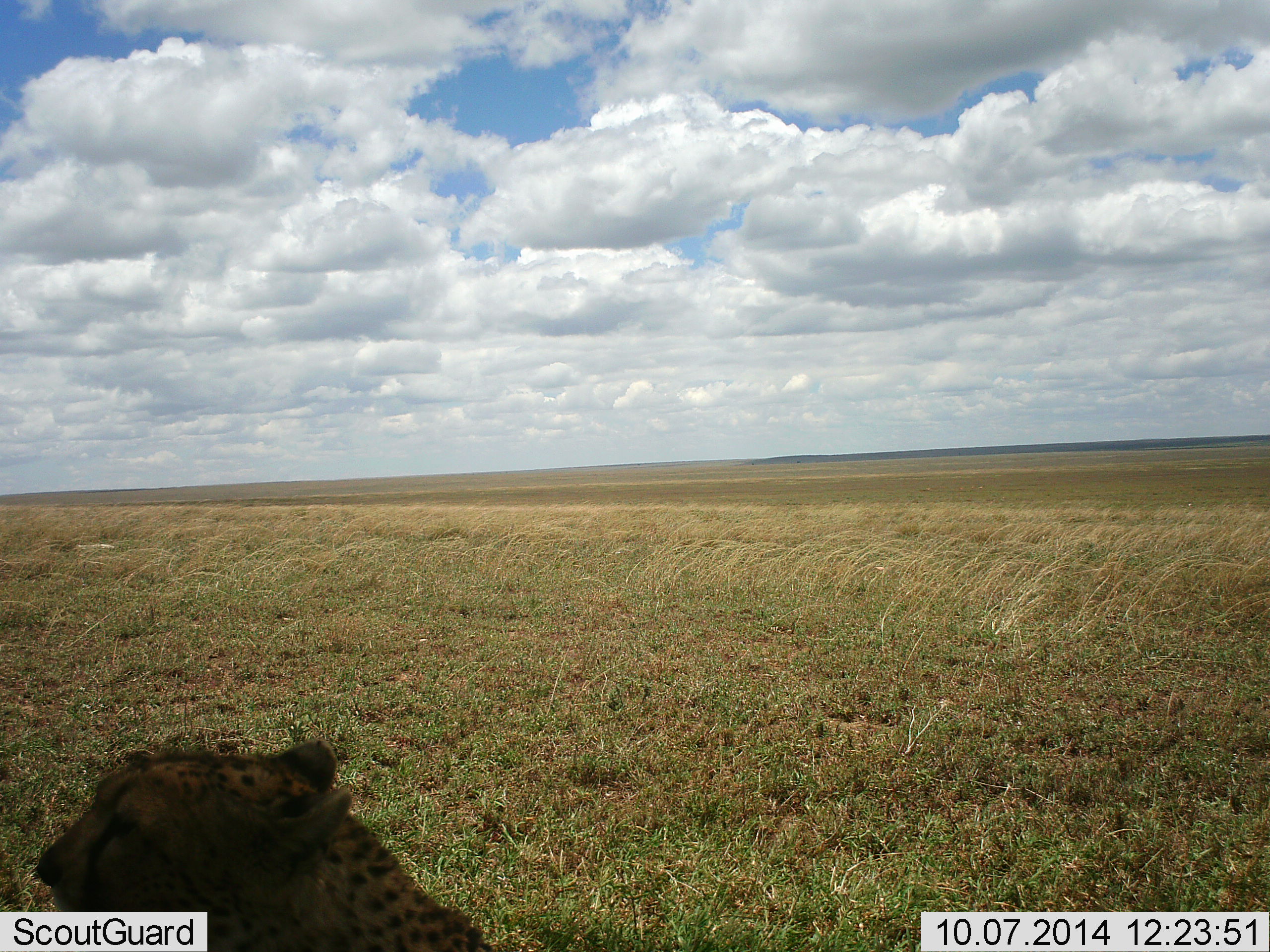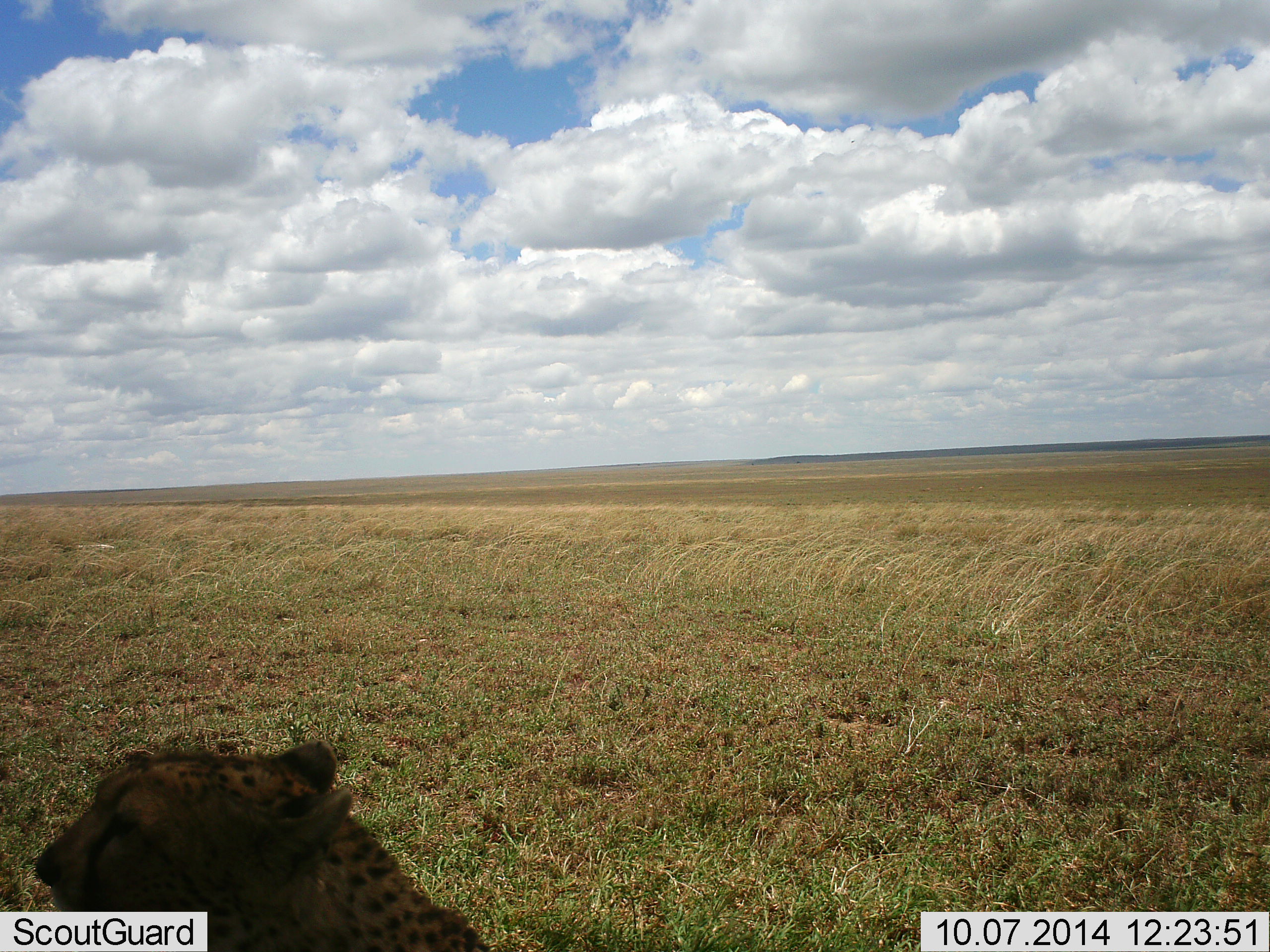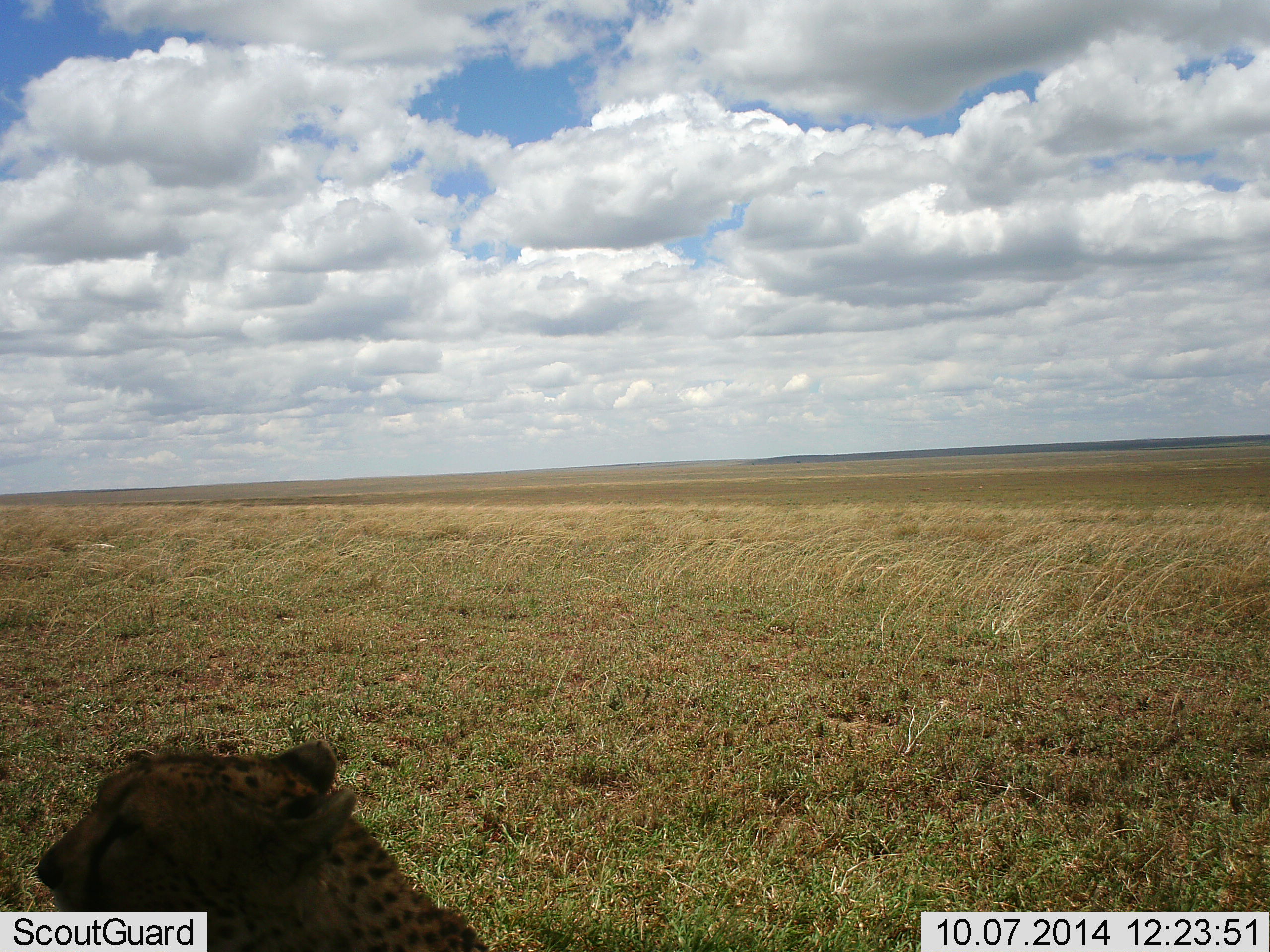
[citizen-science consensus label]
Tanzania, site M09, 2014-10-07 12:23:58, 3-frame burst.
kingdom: Animalia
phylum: Chordata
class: Mammalia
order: Carnivora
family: Felidae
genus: Acinonyx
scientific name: Acinonyx jubatus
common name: cheetah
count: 1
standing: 20%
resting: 80%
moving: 0%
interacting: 0%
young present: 0%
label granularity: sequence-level